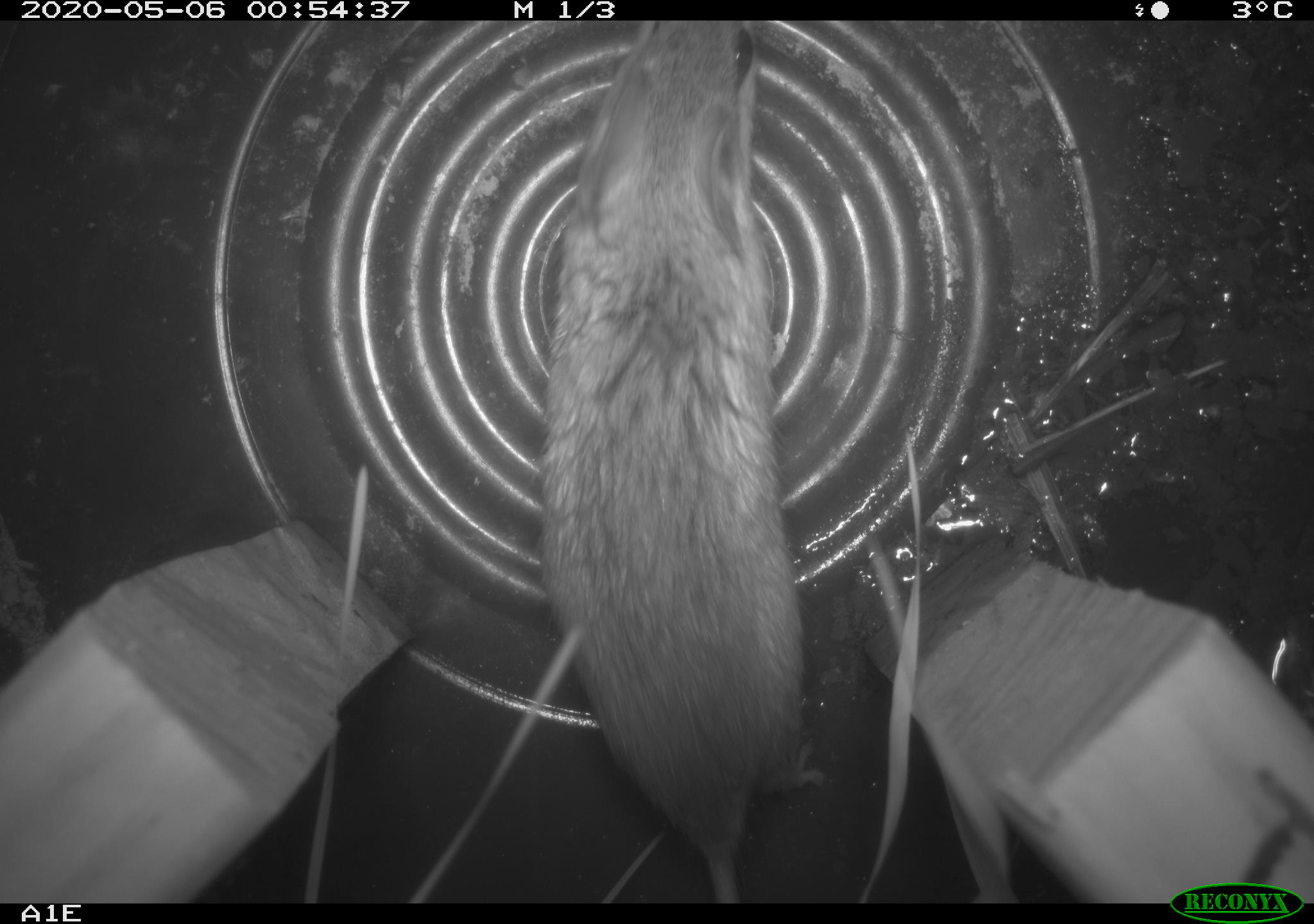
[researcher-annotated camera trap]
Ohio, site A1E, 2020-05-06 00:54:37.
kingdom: Animalia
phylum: Chordata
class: Mammalia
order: Rodentia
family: Cricetidae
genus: Peromyscus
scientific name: Peromyscus leucopus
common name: white-footed mouse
White-footed mouse (Peromyscus leucopus).